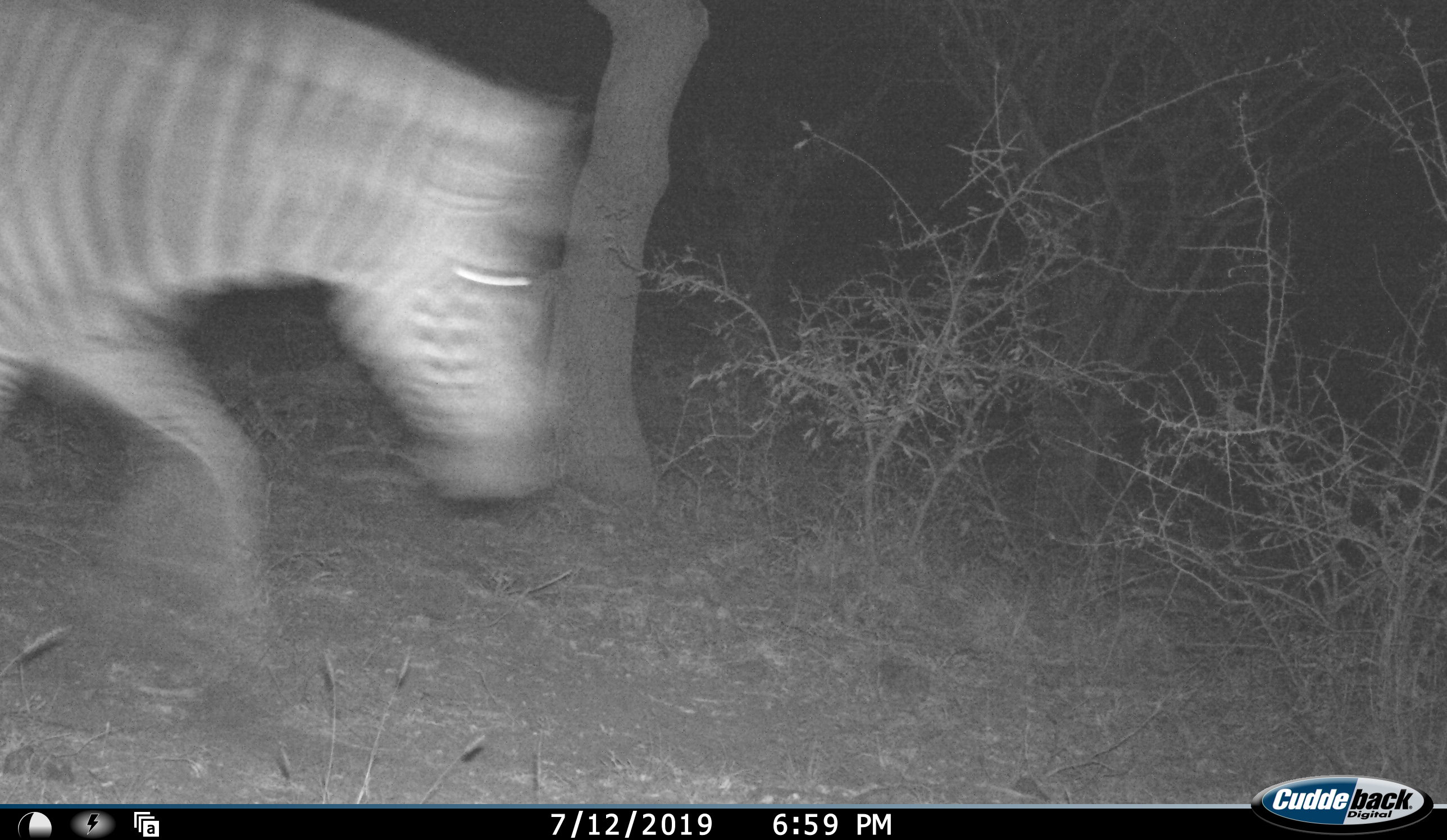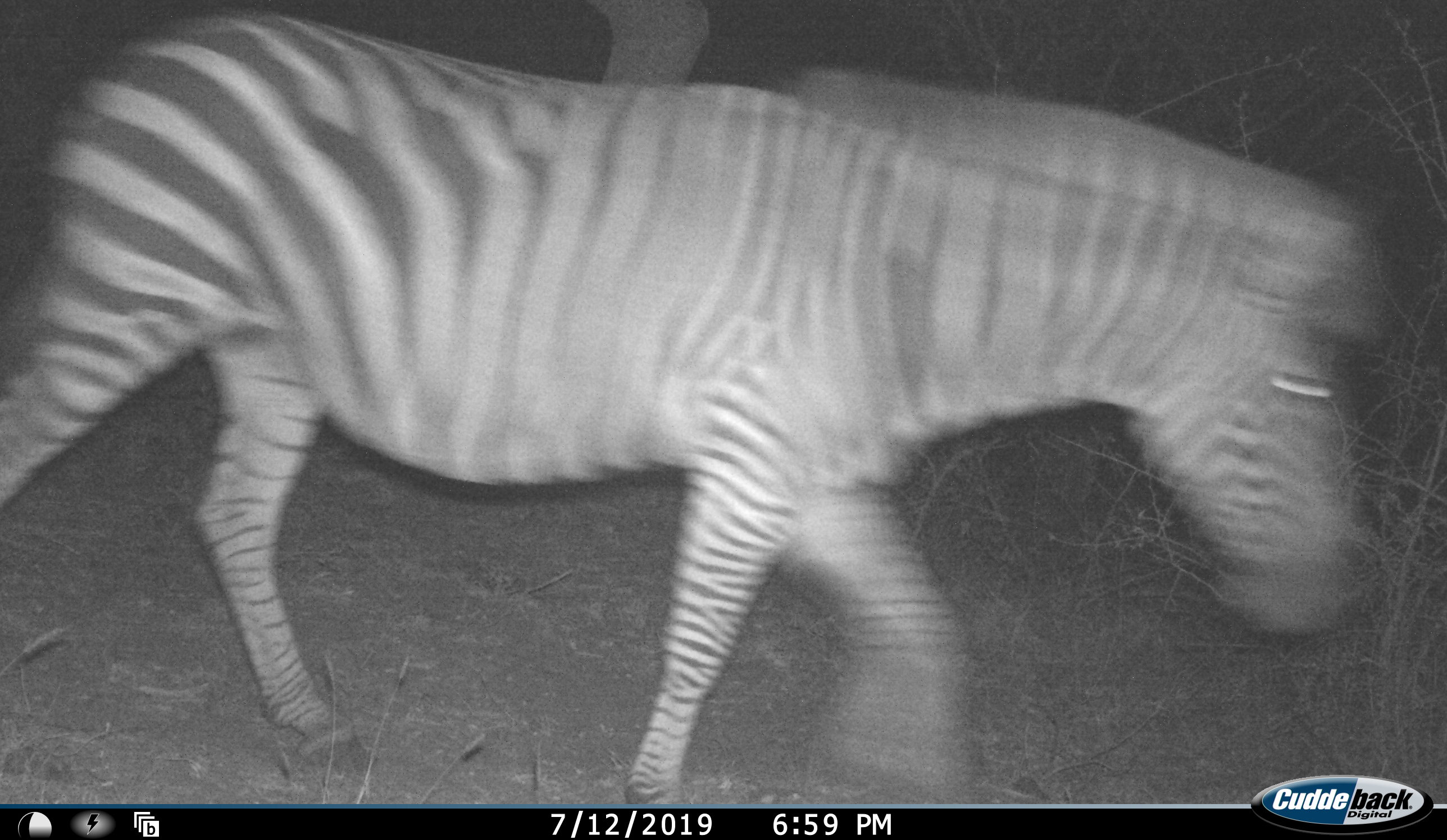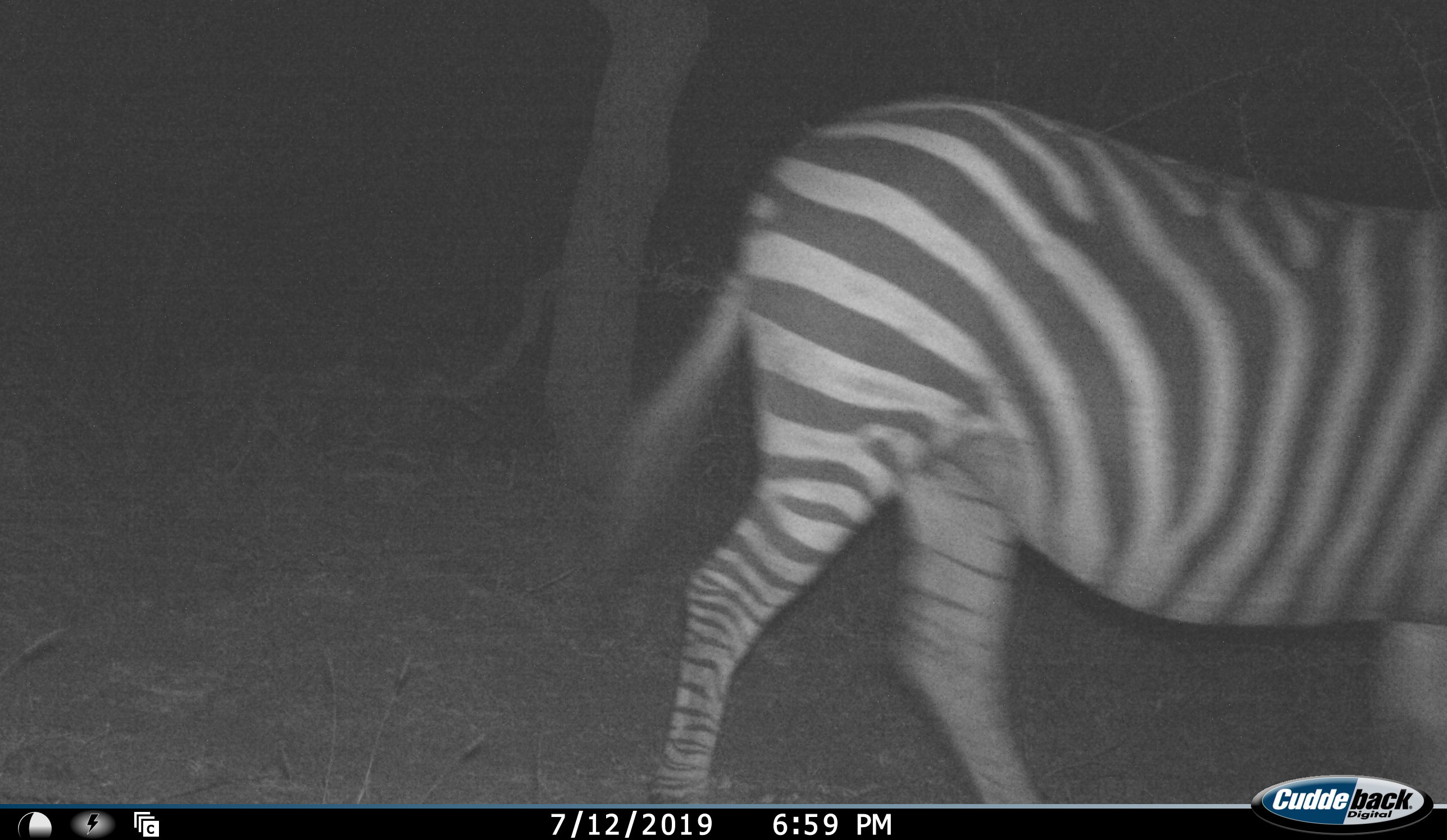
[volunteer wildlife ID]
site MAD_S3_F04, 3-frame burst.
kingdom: Animalia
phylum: Chordata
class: Mammalia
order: Perissodactyla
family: Equidae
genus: Equus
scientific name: Equus quagga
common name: plains zebra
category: zebraplains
Zebraplains (plains zebra) (Equus quagga), count 1. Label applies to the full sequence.